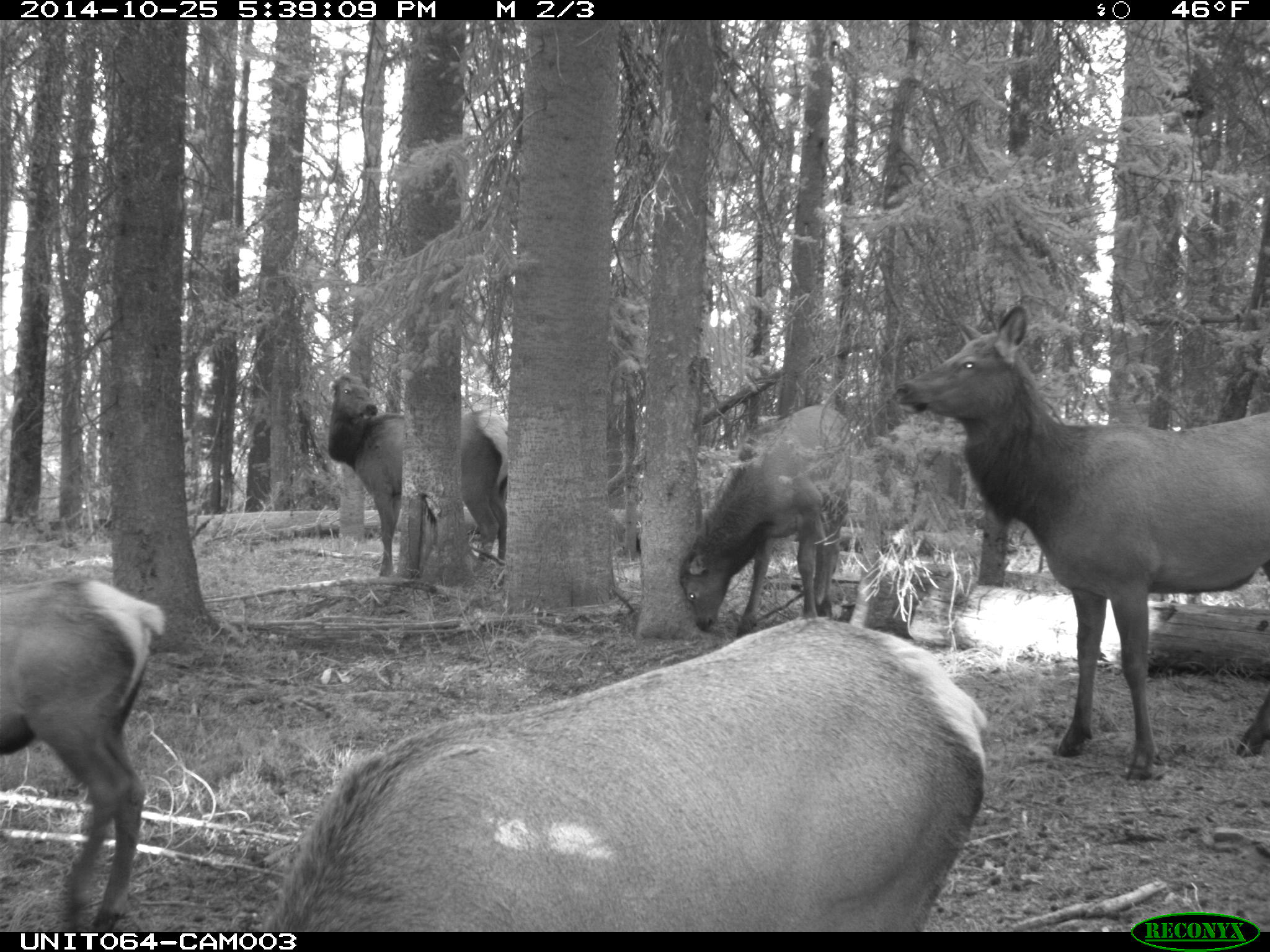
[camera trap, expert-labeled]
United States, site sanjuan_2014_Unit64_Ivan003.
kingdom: Animalia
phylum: Chordata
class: Mammalia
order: Artiodactyla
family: Cervidae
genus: Cervus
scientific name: Cervus elaphus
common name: red deer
Cervus elaphus (red deer).